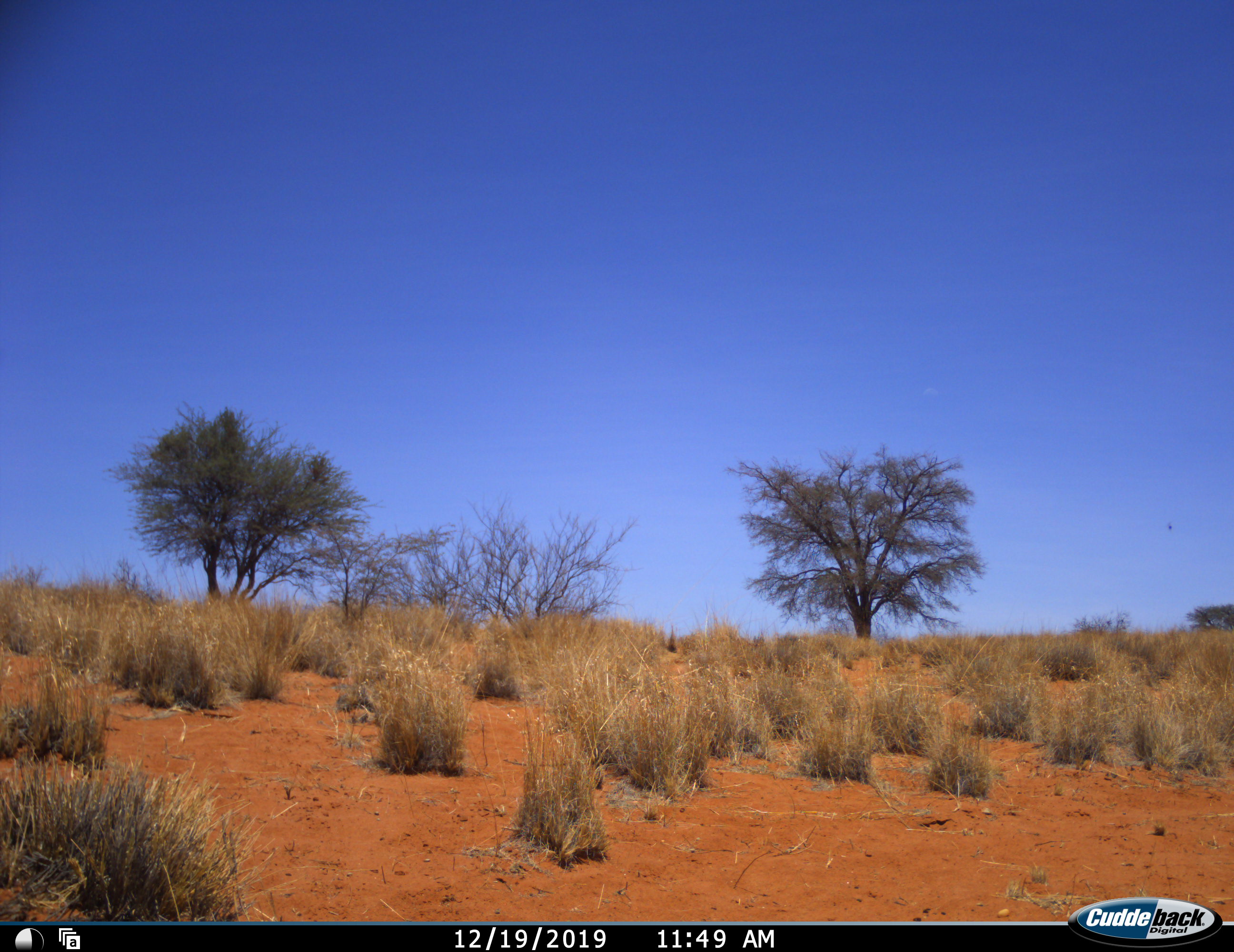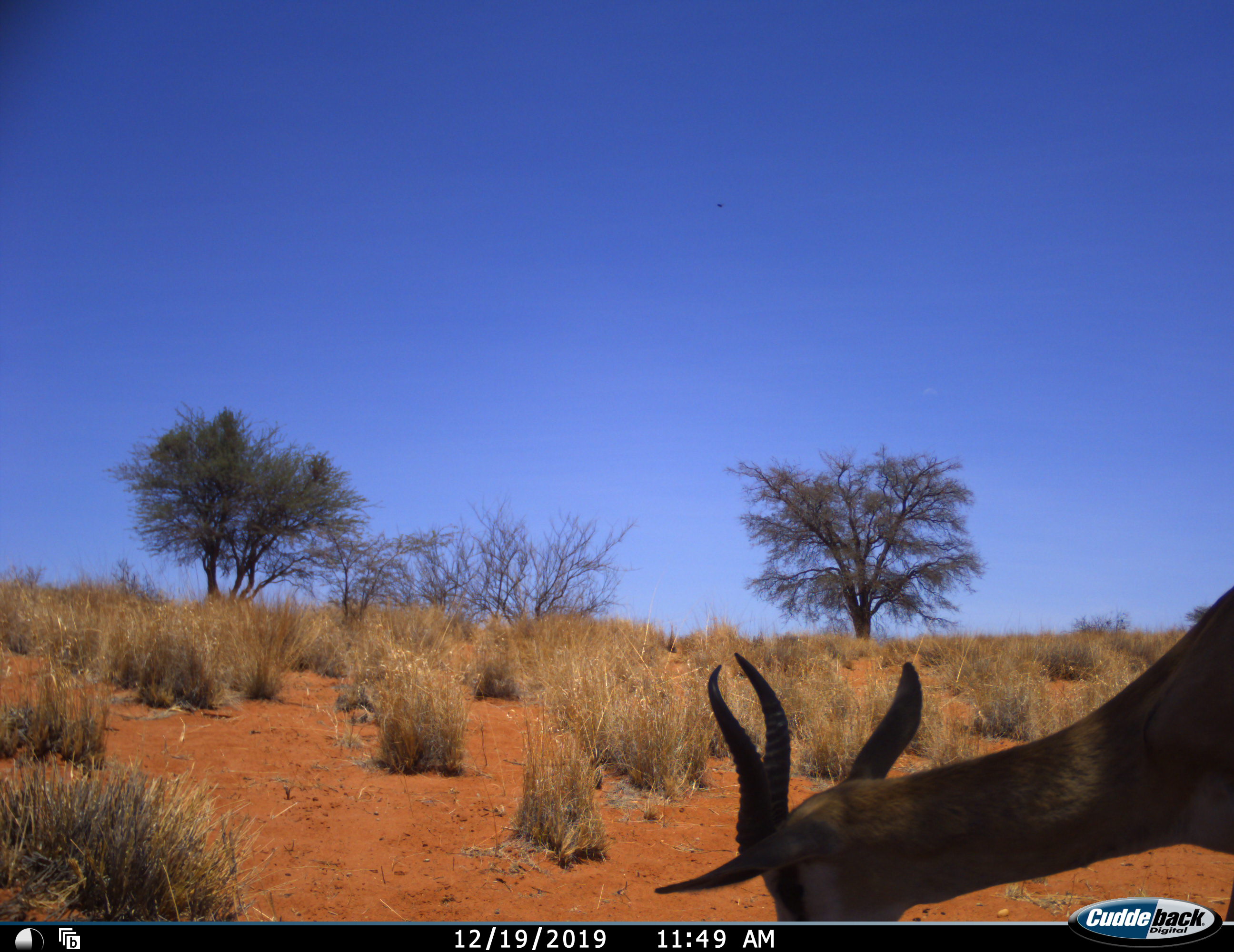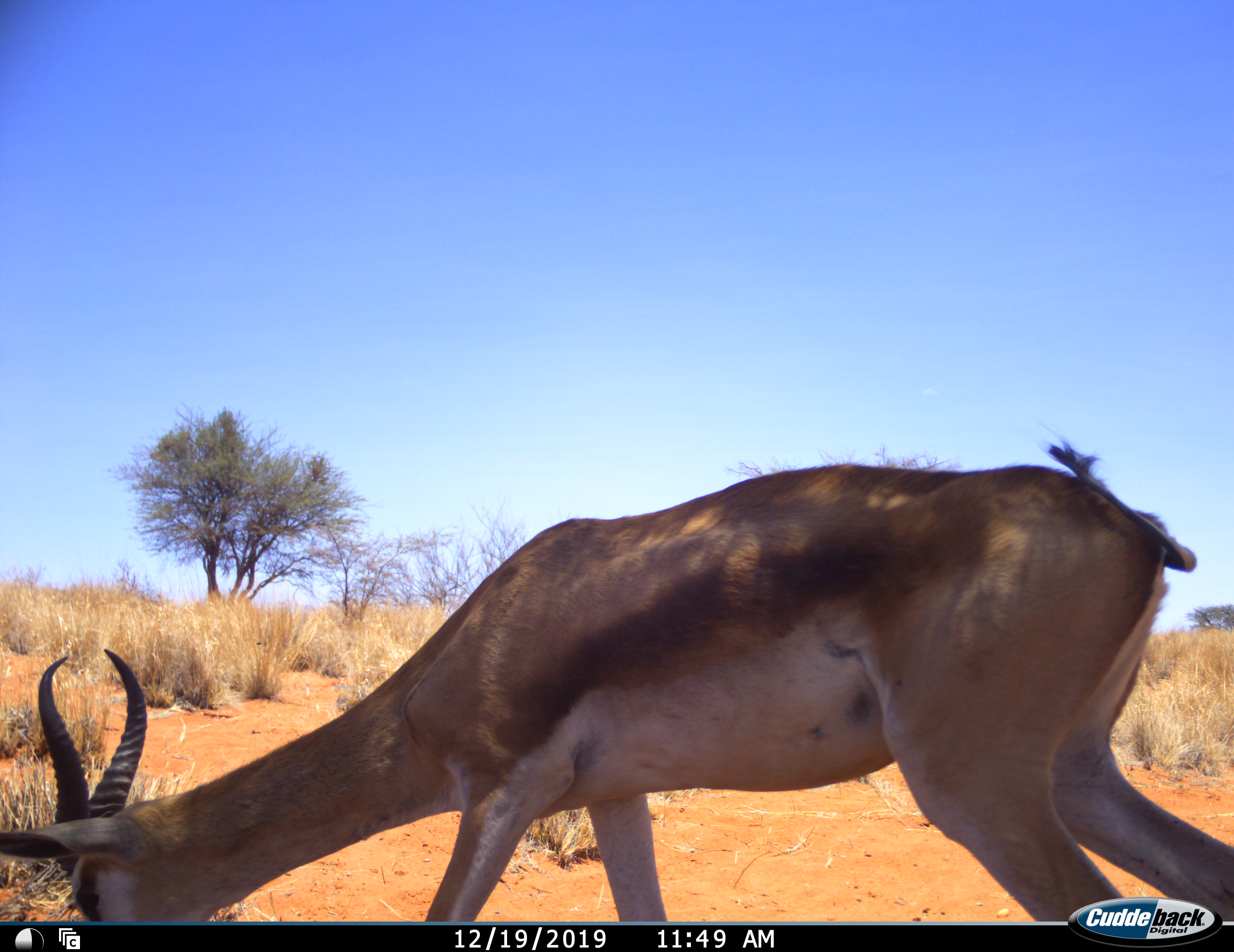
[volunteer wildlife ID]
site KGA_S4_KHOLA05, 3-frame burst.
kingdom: Animalia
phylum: Chordata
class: Mammalia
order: Artiodactyla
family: Bovidae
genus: Antidorcas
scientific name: Antidorcas marsupialis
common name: springbok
Springbok (Antidorcas marsupialis), count 1. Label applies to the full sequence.